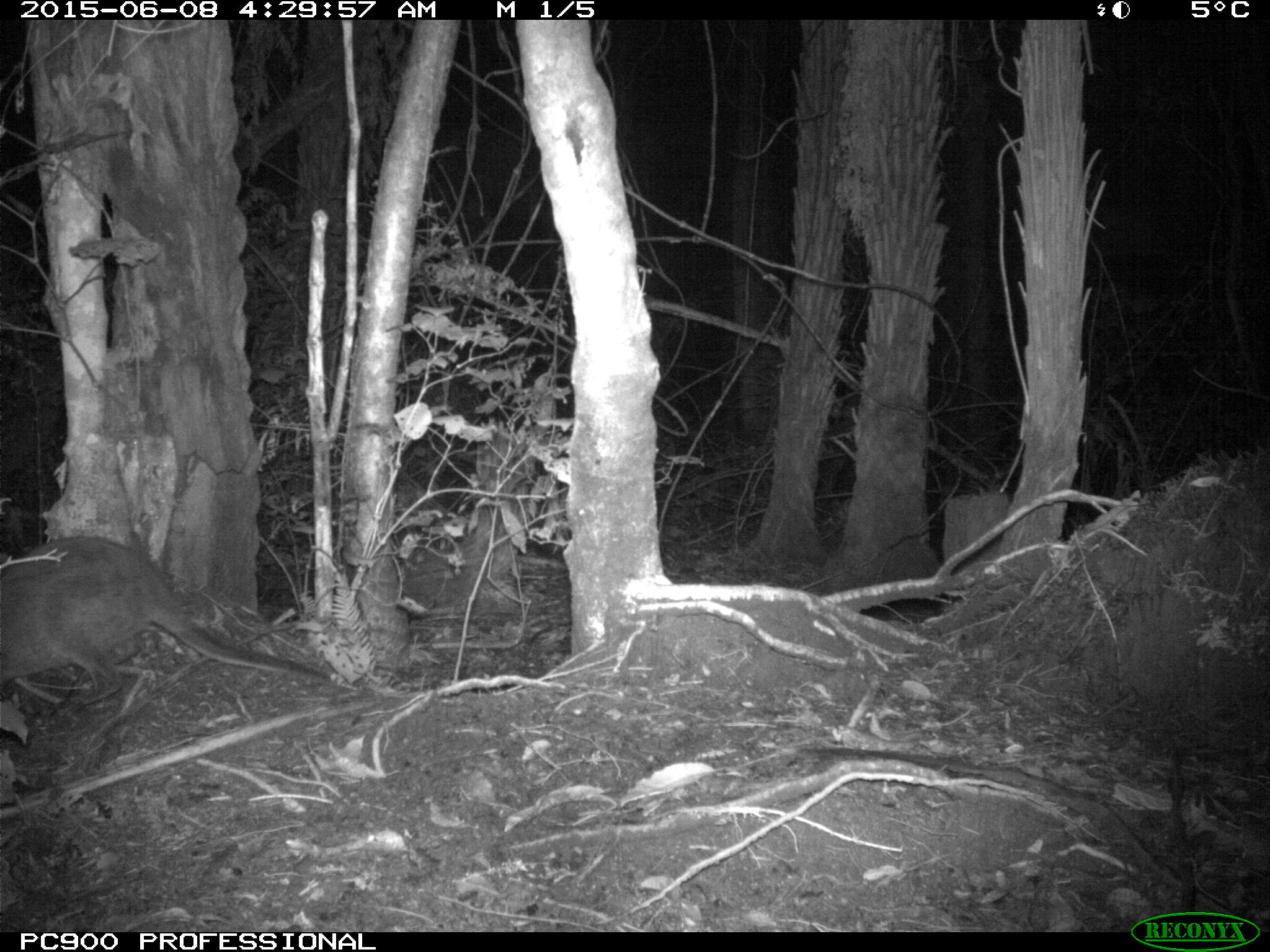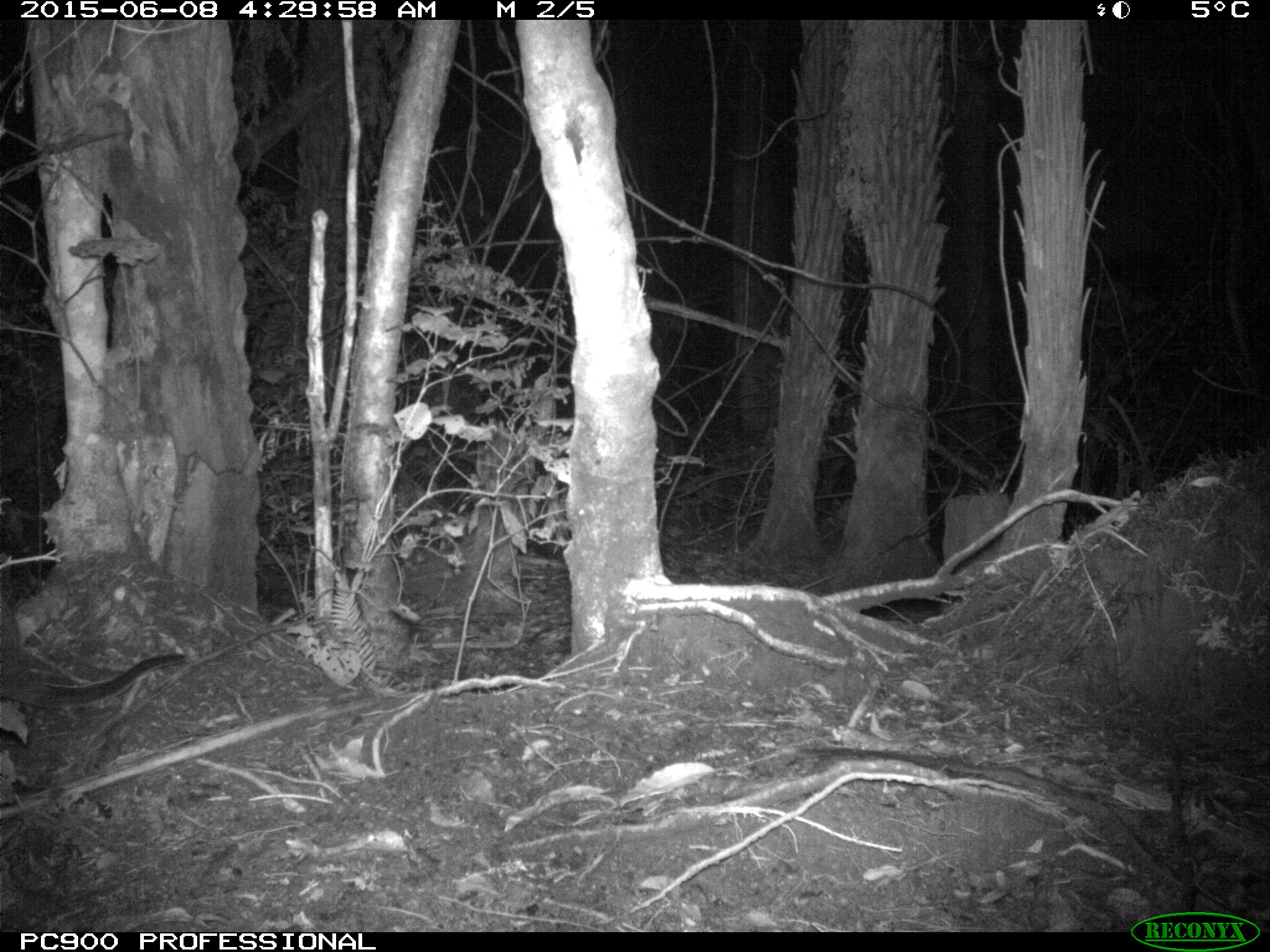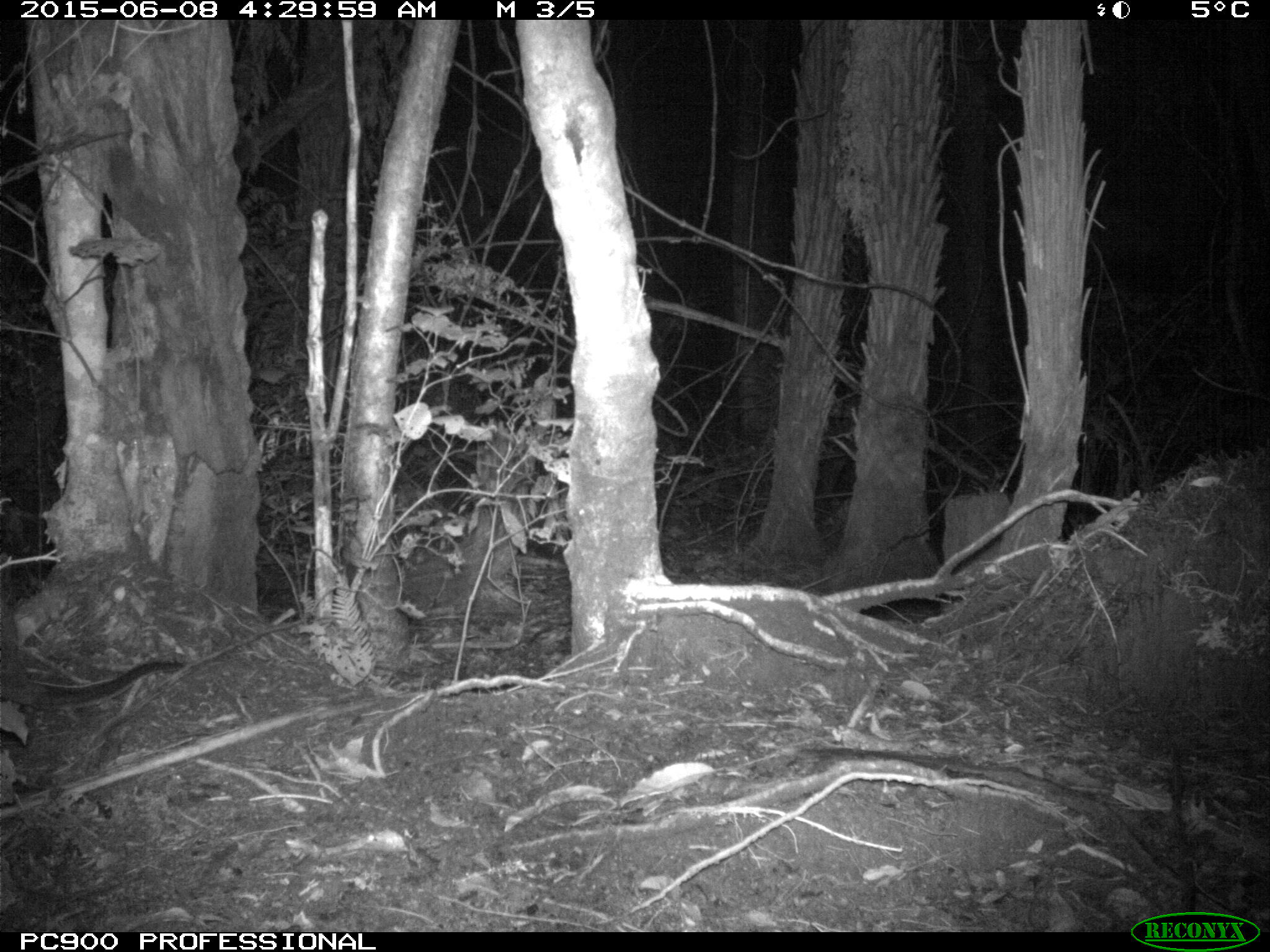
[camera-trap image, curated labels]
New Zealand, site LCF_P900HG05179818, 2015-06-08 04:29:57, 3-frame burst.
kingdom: Animalia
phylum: Chordata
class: Mammalia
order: Diprotodontia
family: Macropodidae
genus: Notamacropus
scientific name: Notamacropus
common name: wallaby